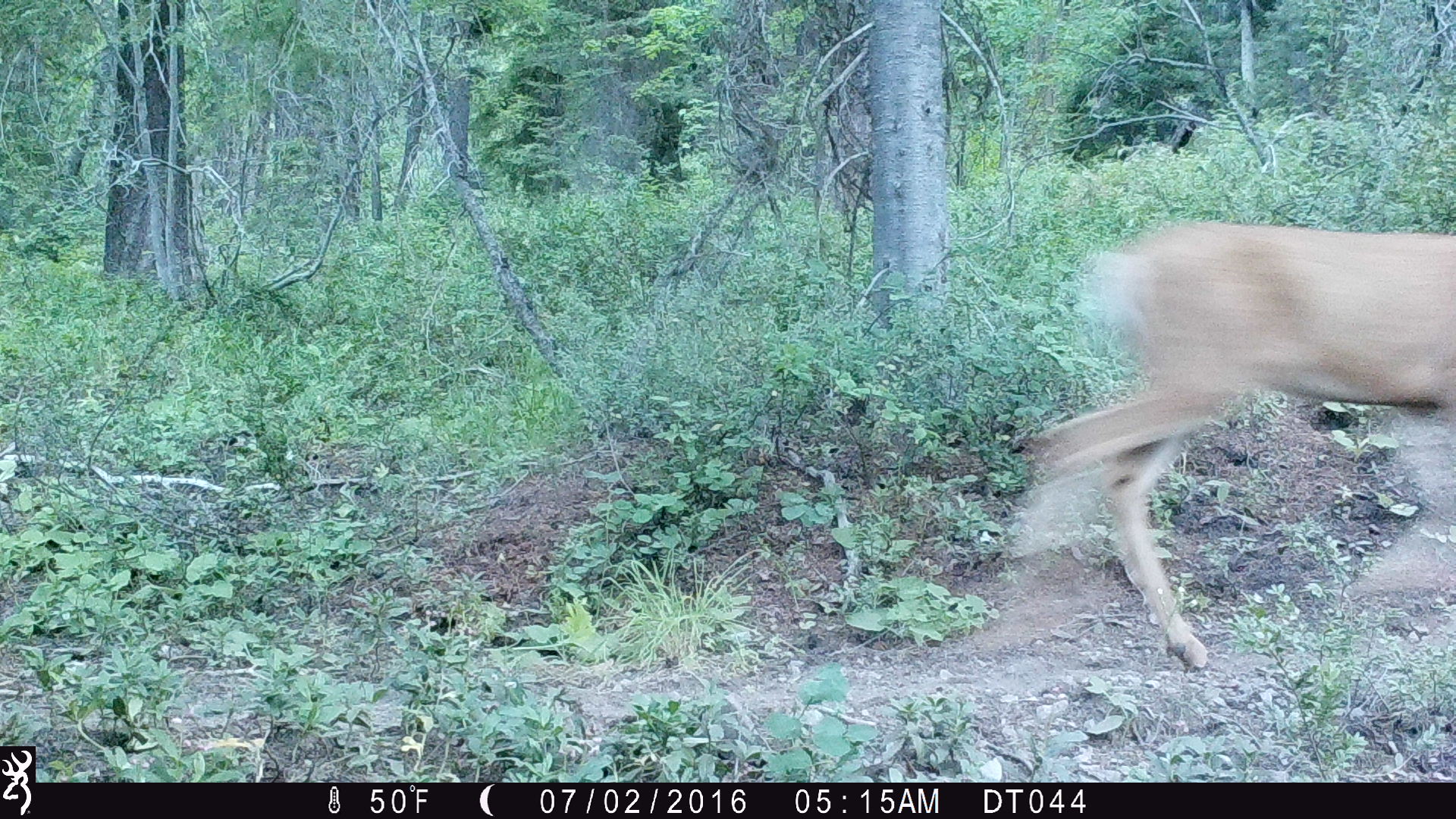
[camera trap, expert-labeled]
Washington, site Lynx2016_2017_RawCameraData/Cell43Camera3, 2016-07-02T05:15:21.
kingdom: Animalia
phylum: Chordata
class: Mammalia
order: Artiodactyla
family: Cervidae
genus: Odocoileus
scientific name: Odocoileus hemionus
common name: mule deer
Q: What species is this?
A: Odocoileus hemionus (mule deer).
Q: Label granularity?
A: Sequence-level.